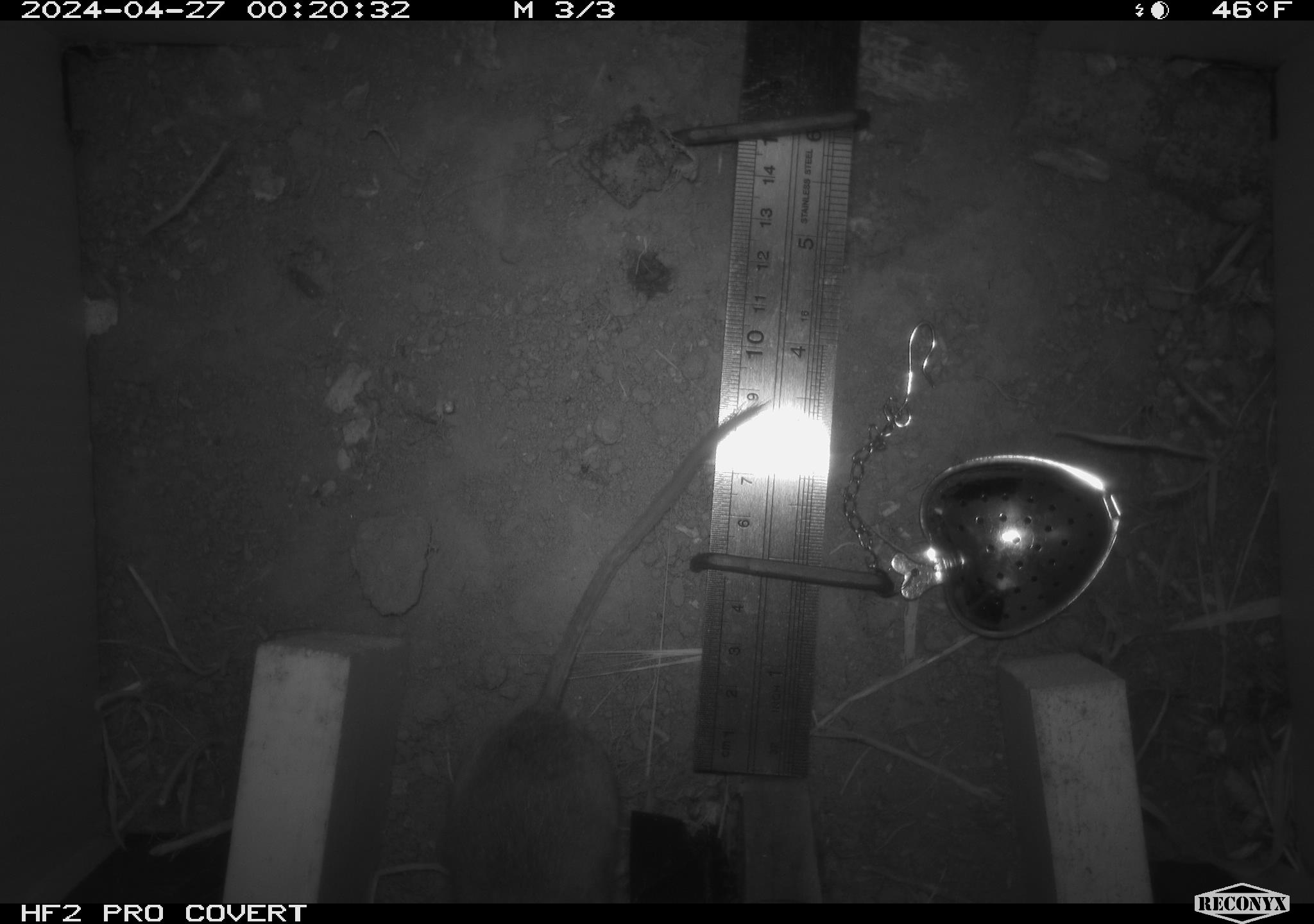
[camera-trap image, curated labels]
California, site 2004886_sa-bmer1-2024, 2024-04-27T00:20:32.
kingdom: Animalia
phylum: Chordata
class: Mammalia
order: Rodentia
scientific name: Rodentia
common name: mouse species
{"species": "mouse species (Rodentia)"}